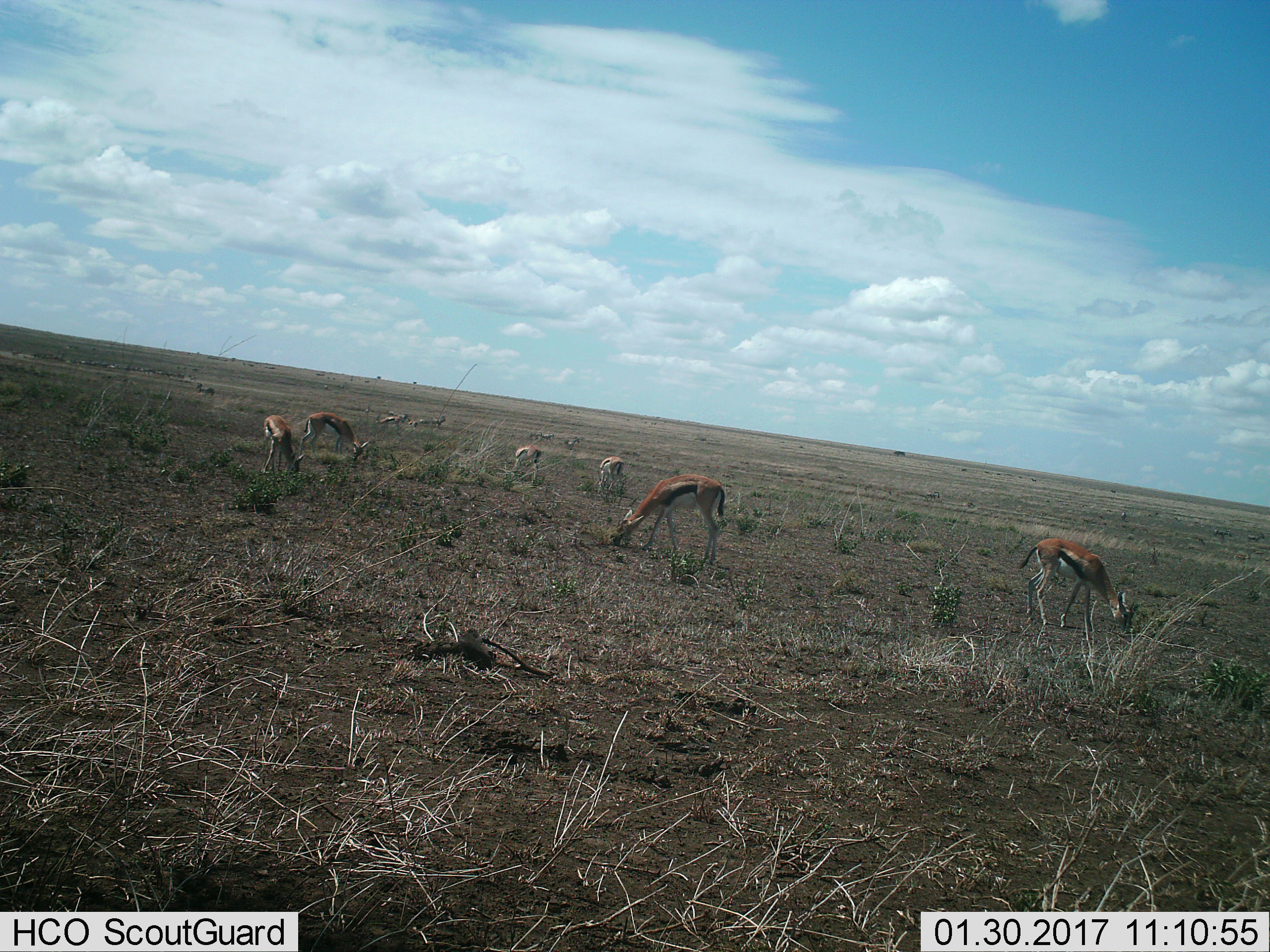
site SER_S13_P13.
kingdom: Animalia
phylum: Chordata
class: Mammalia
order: Artiodactyla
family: Bovidae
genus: Eudorcas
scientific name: Eudorcas thomsonii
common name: thomson's gazelle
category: gazellethomsons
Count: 11-50.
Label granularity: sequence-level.